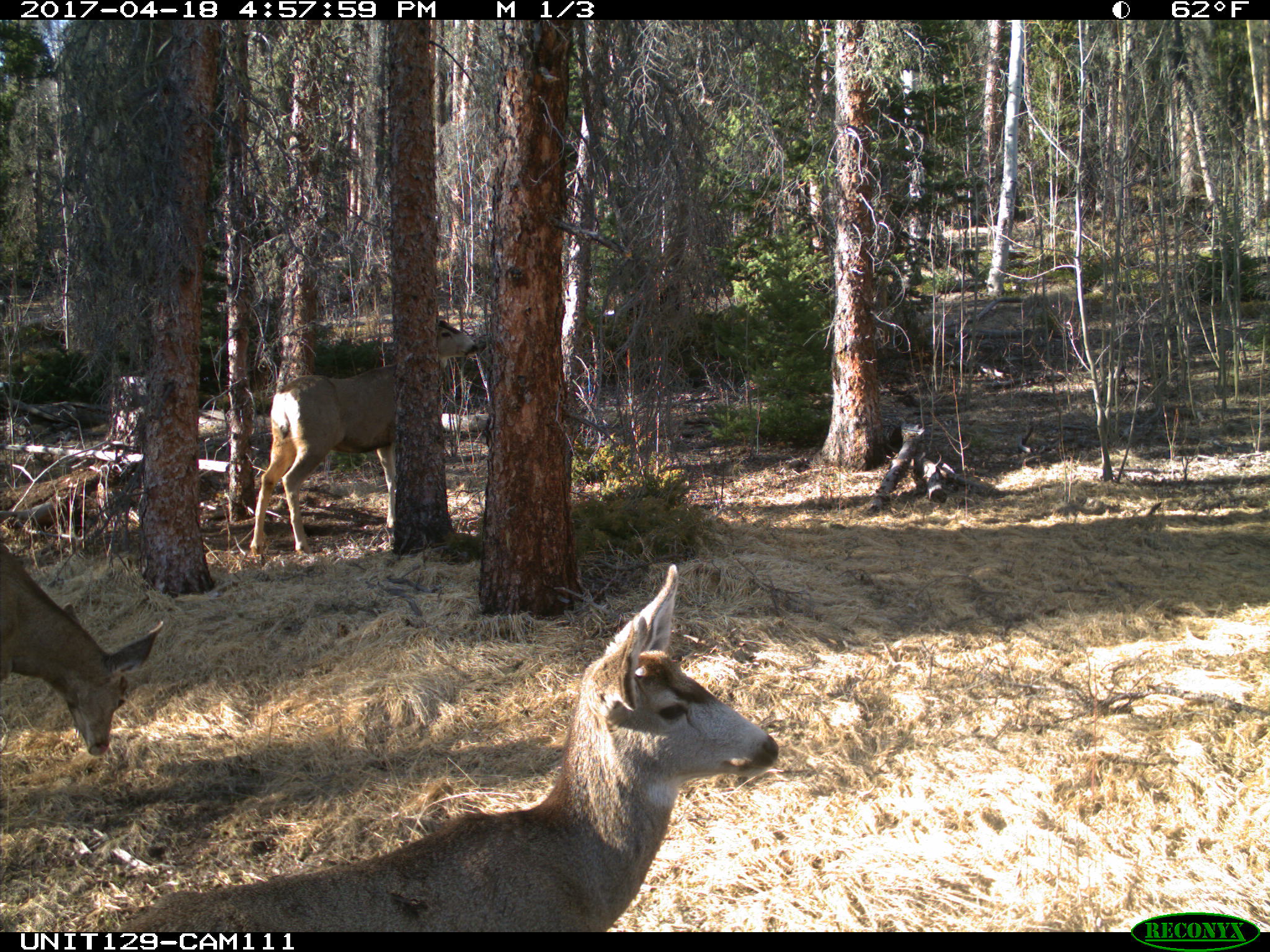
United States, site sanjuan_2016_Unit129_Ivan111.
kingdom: Animalia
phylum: Chordata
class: Mammalia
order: Artiodactyla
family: Cervidae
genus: Odocoileus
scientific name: Odocoileus hemionus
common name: mule deer